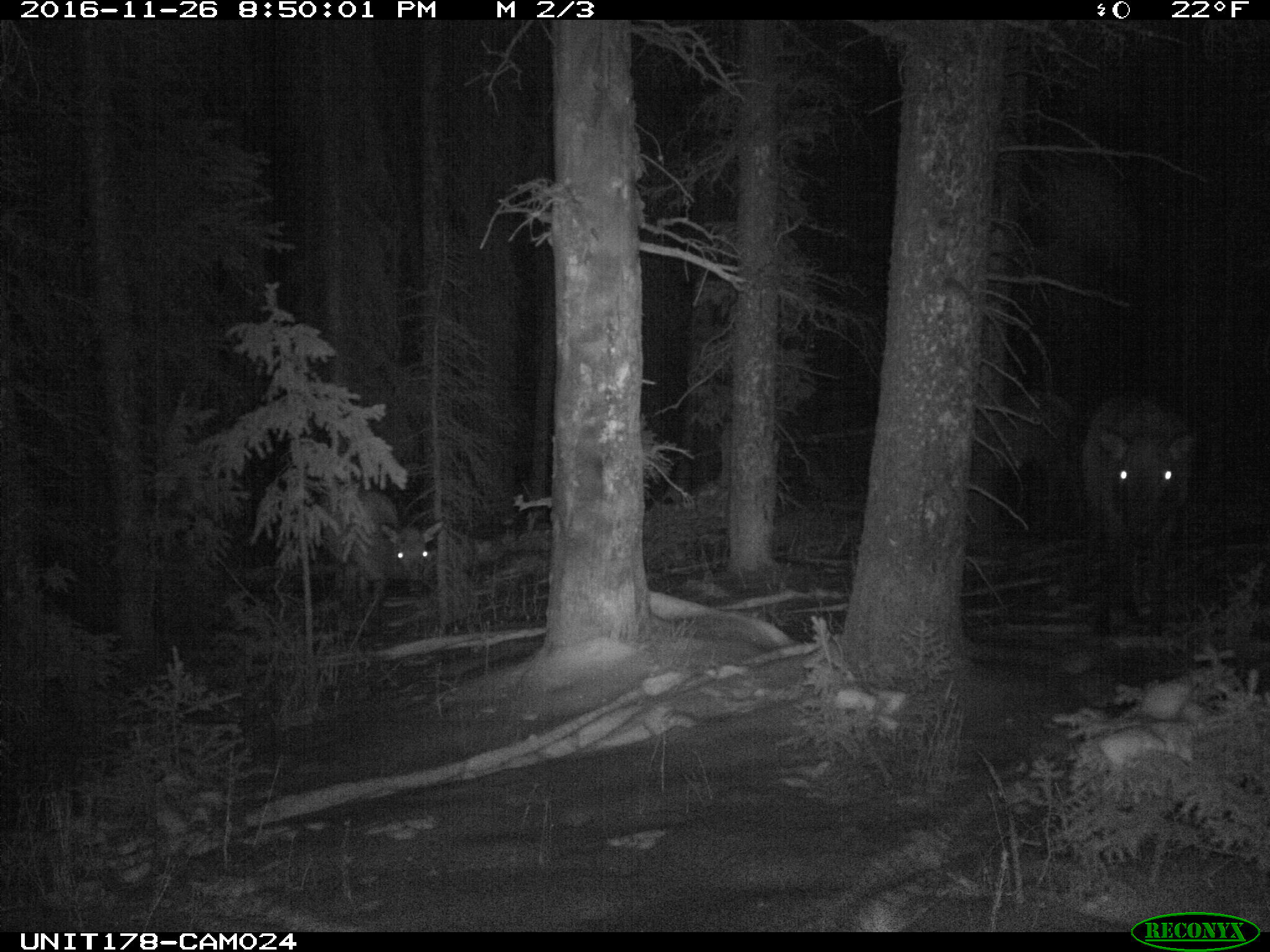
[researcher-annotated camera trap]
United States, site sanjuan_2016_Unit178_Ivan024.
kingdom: Animalia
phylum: Chordata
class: Mammalia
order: Artiodactyla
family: Cervidae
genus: Cervus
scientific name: Cervus elaphus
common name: red deer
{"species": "Cervus elaphus (red deer)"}